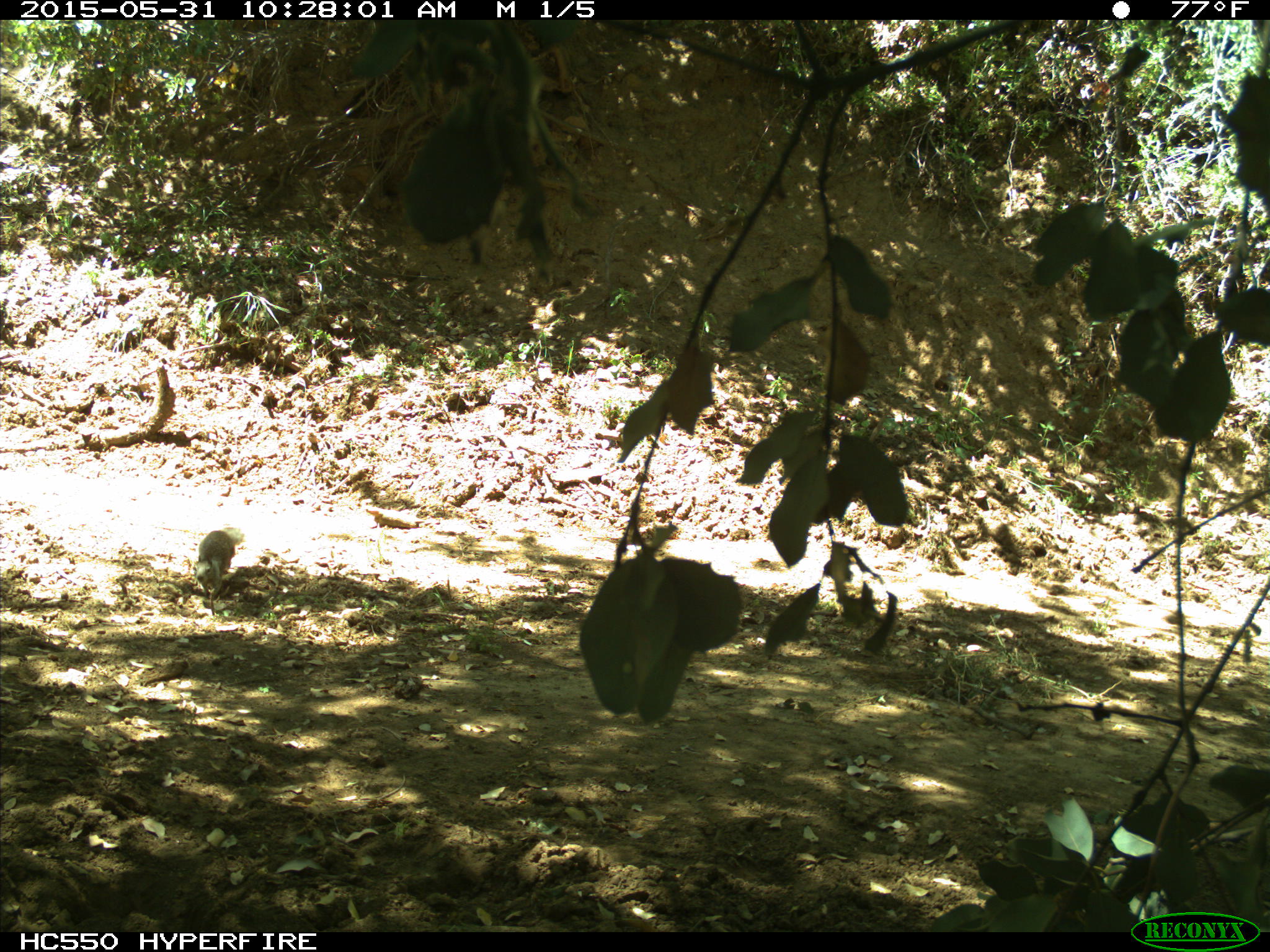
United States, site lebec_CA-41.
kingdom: Animalia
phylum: Chordata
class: Mammalia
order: Rodentia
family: Sciuridae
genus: Otospermophilus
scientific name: Otospermophilus beecheyi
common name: california ground squirrel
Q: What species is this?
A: Otospermophilus beecheyi (california ground squirrel).